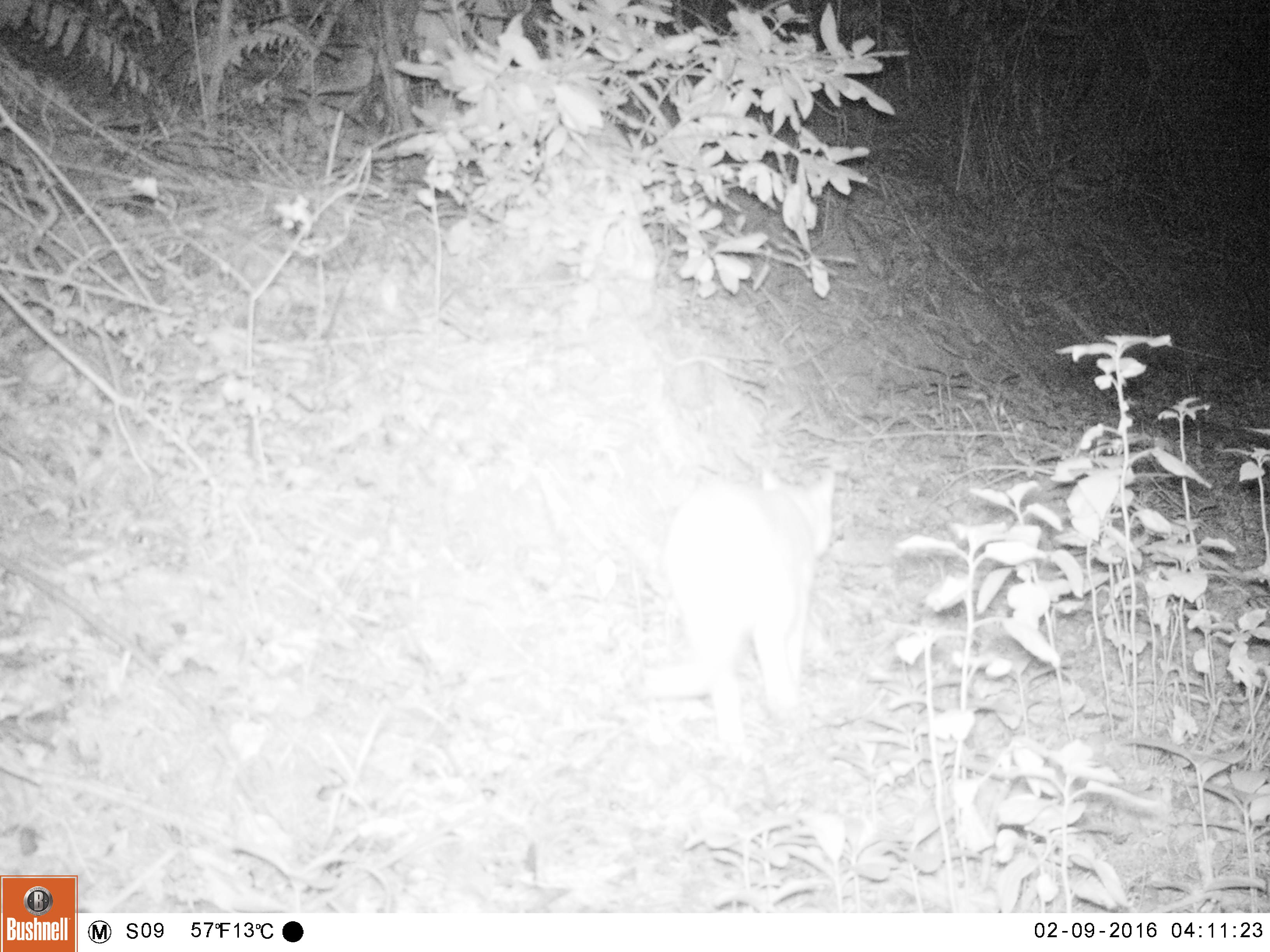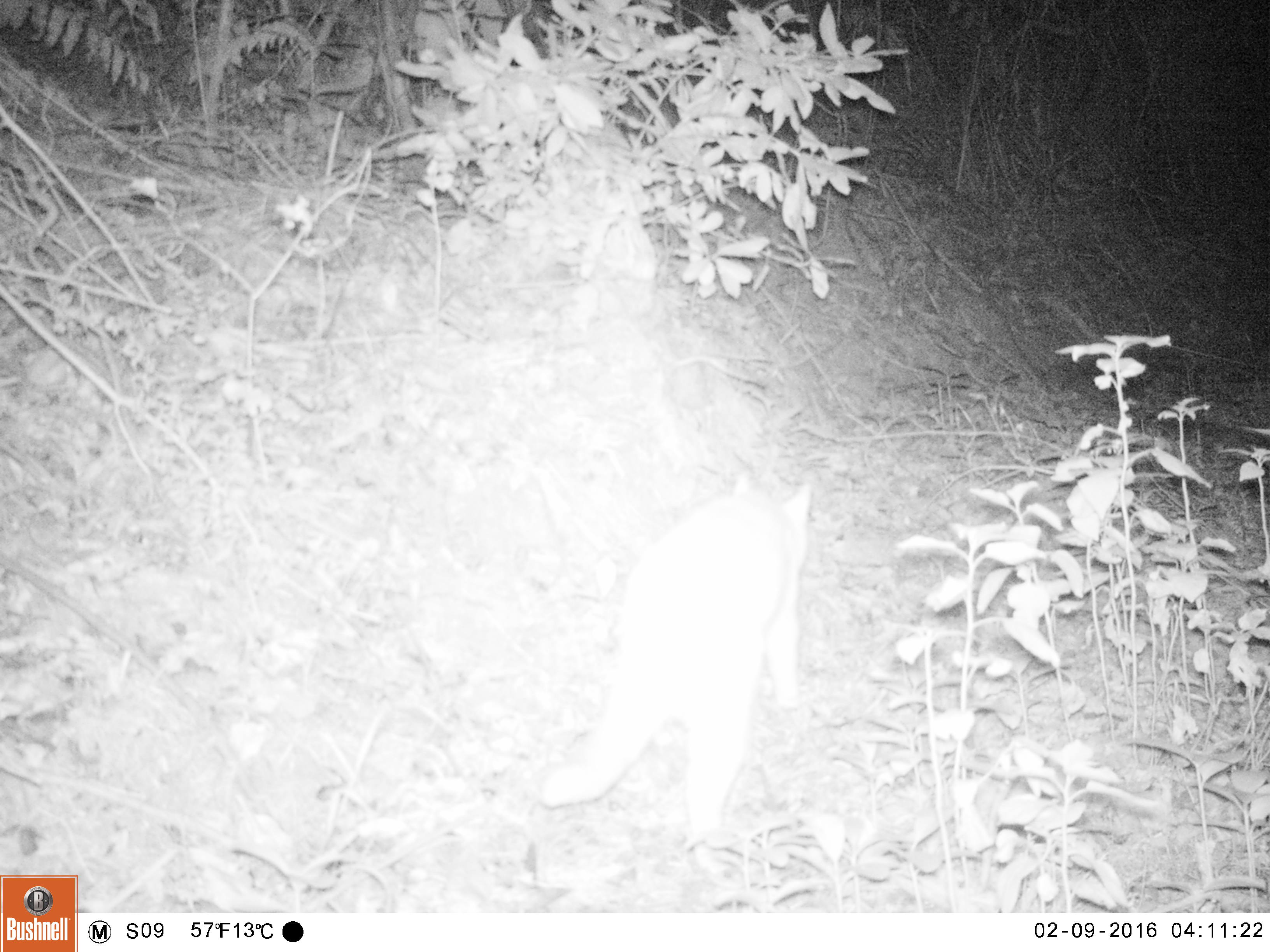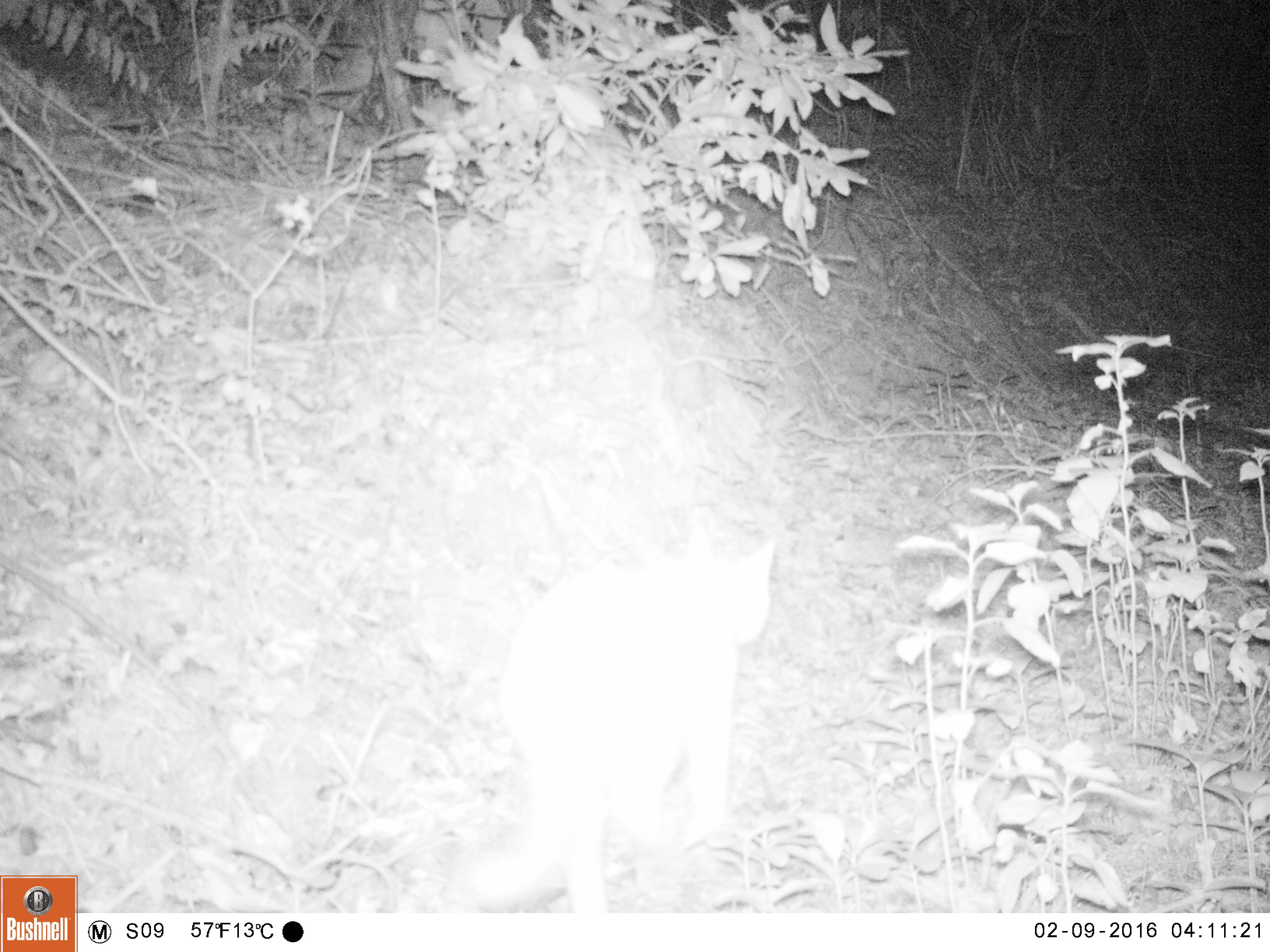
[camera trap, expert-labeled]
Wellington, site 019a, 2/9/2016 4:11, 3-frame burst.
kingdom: Animalia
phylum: Chordata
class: Mammalia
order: Carnivora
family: Felidae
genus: Felis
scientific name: Felis catus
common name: cat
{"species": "cat (Felis catus)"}